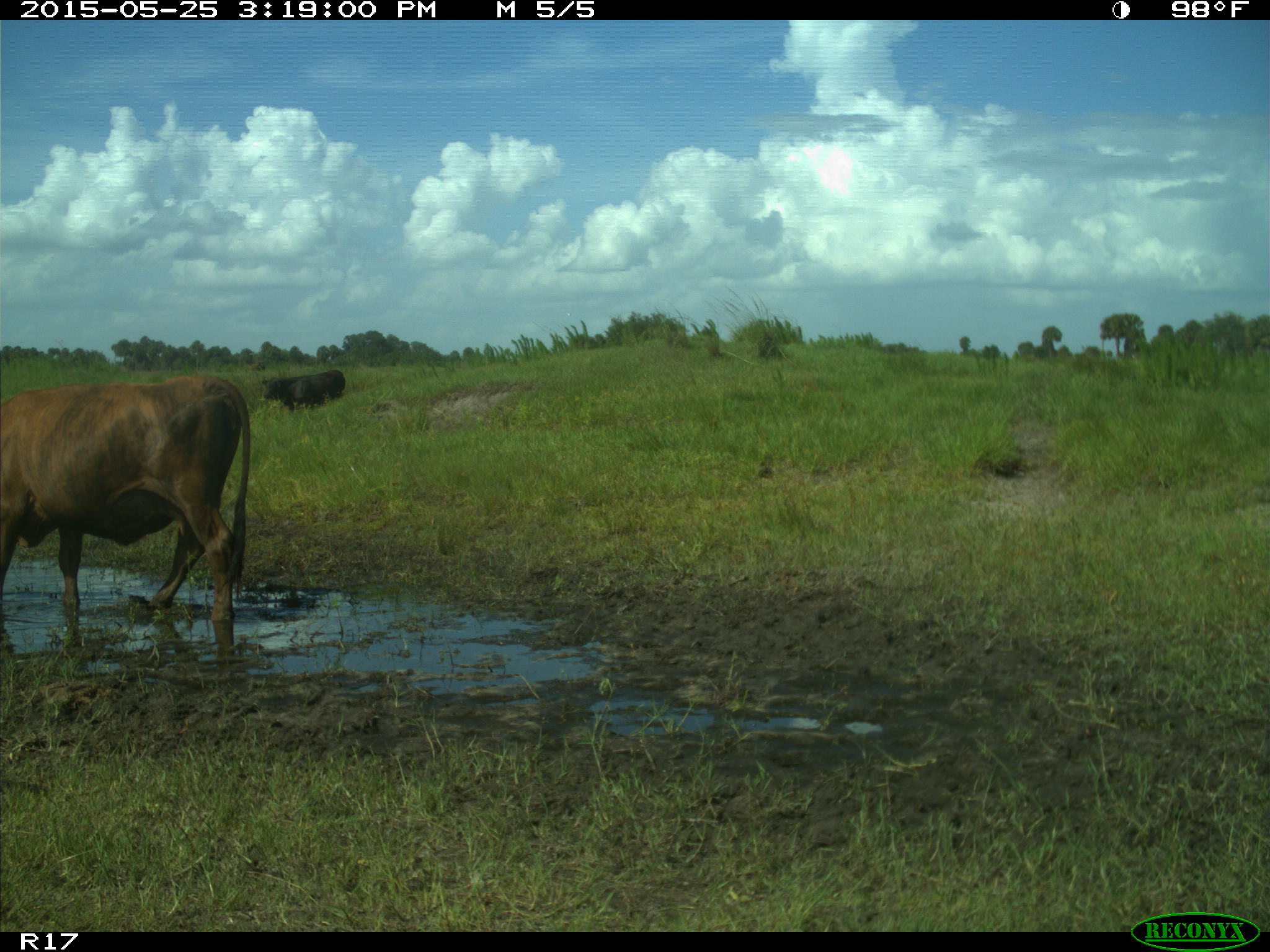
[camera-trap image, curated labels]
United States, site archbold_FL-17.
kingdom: Animalia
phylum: Chordata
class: Mammalia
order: Artiodactyla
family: Bovidae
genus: Bos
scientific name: Bos taurus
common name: domestic cow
Bos taurus (domestic cow).